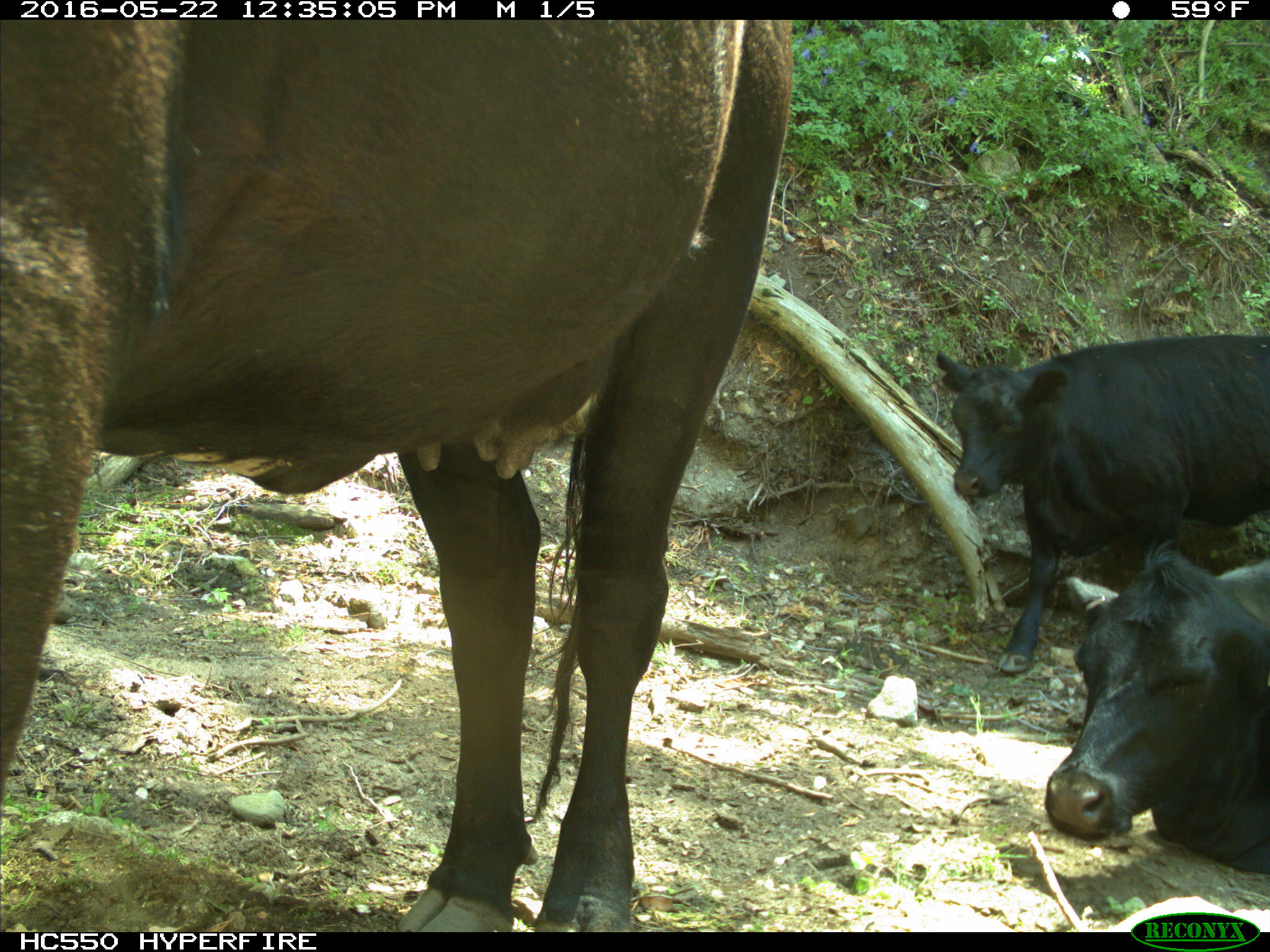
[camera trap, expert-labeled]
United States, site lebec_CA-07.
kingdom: Animalia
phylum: Chordata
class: Mammalia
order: Artiodactyla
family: Bovidae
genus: Bos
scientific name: Bos taurus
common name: domestic cow